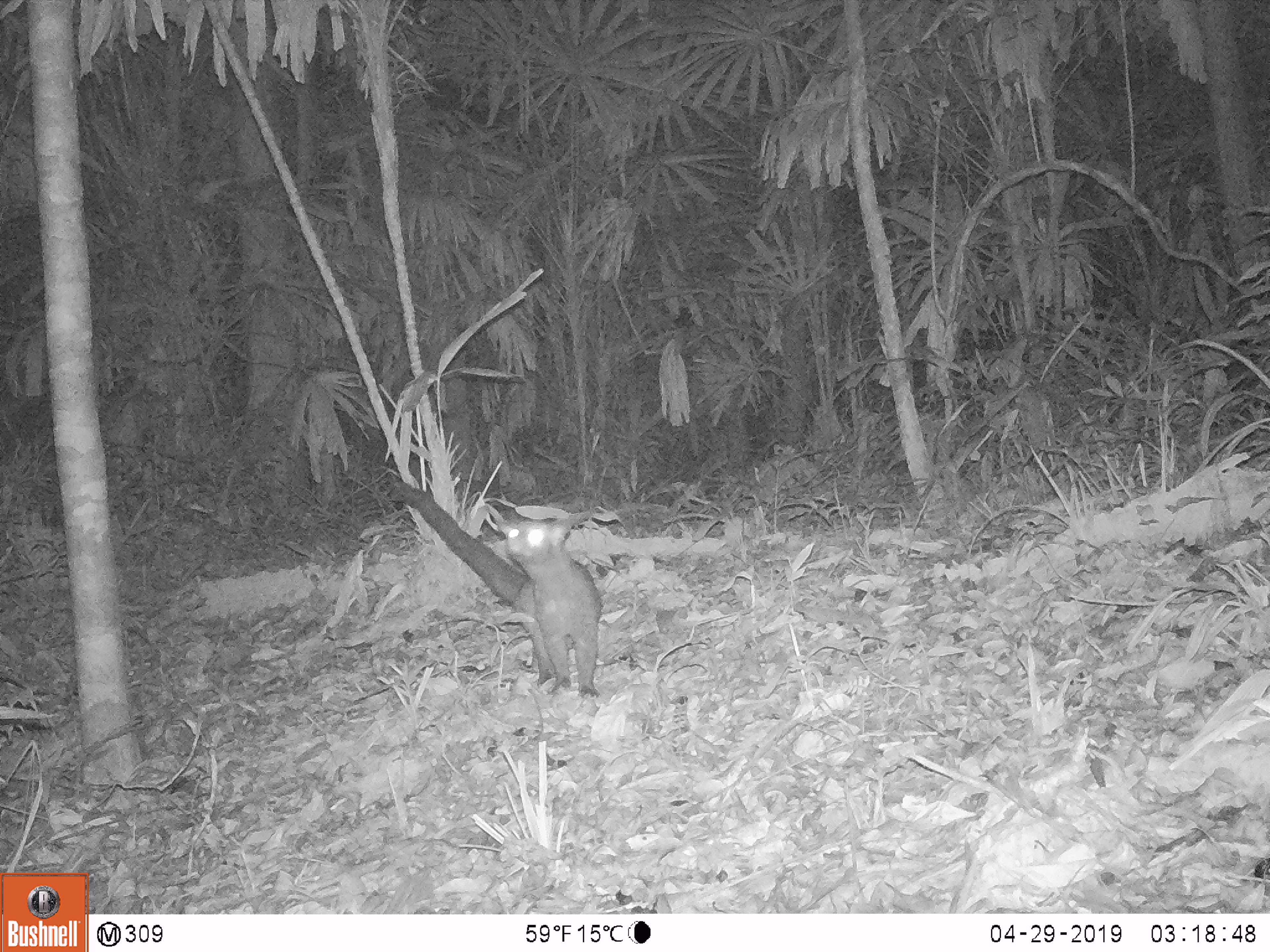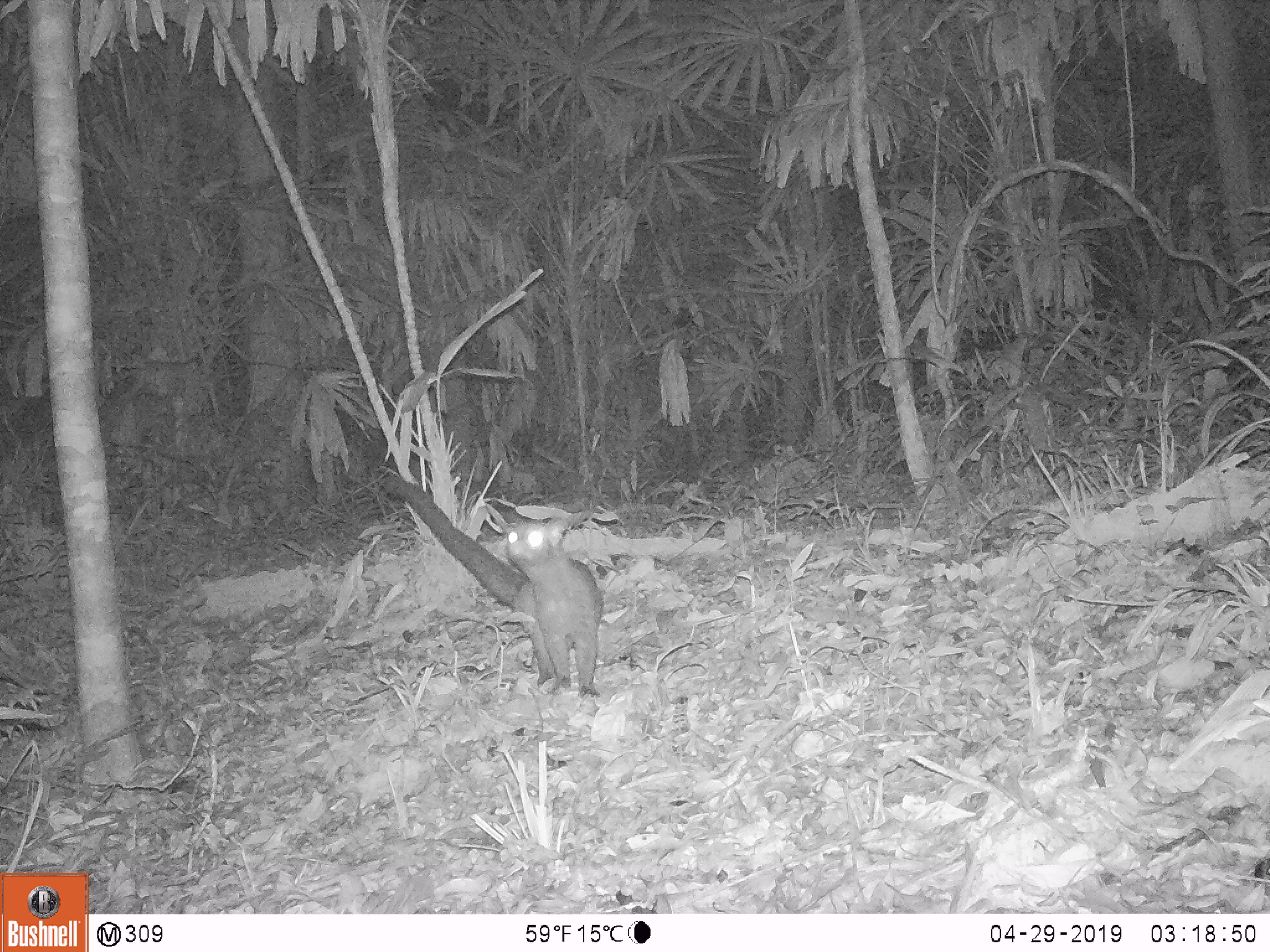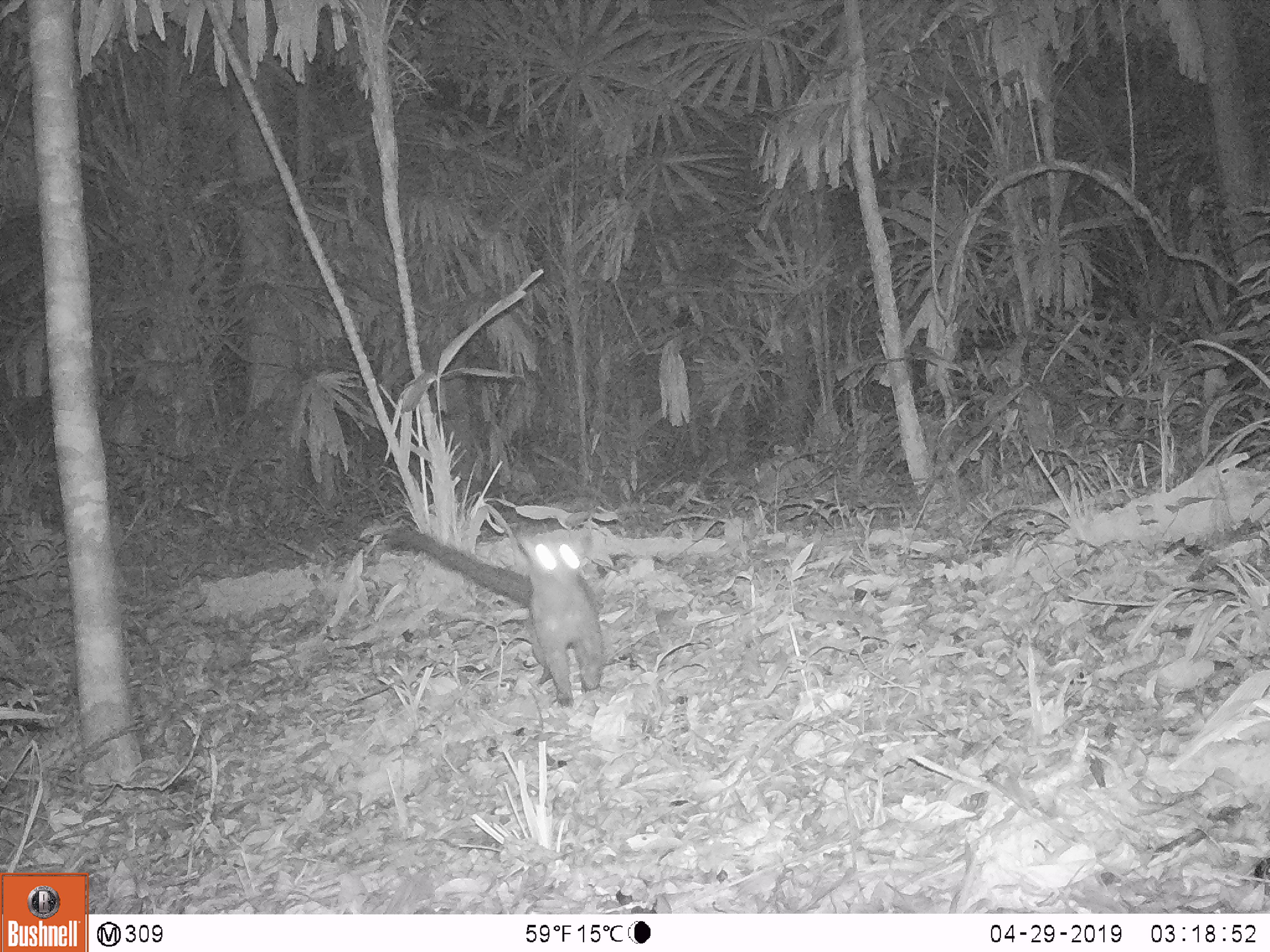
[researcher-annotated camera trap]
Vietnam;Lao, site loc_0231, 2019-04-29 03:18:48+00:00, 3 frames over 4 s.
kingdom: Animalia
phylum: Chordata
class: Mammalia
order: Carnivora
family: Viverridae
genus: Paradoxurus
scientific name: Paradoxurus hermaphroditus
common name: common palm civet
Common palm civet (Paradoxurus hermaphroditus). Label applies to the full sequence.